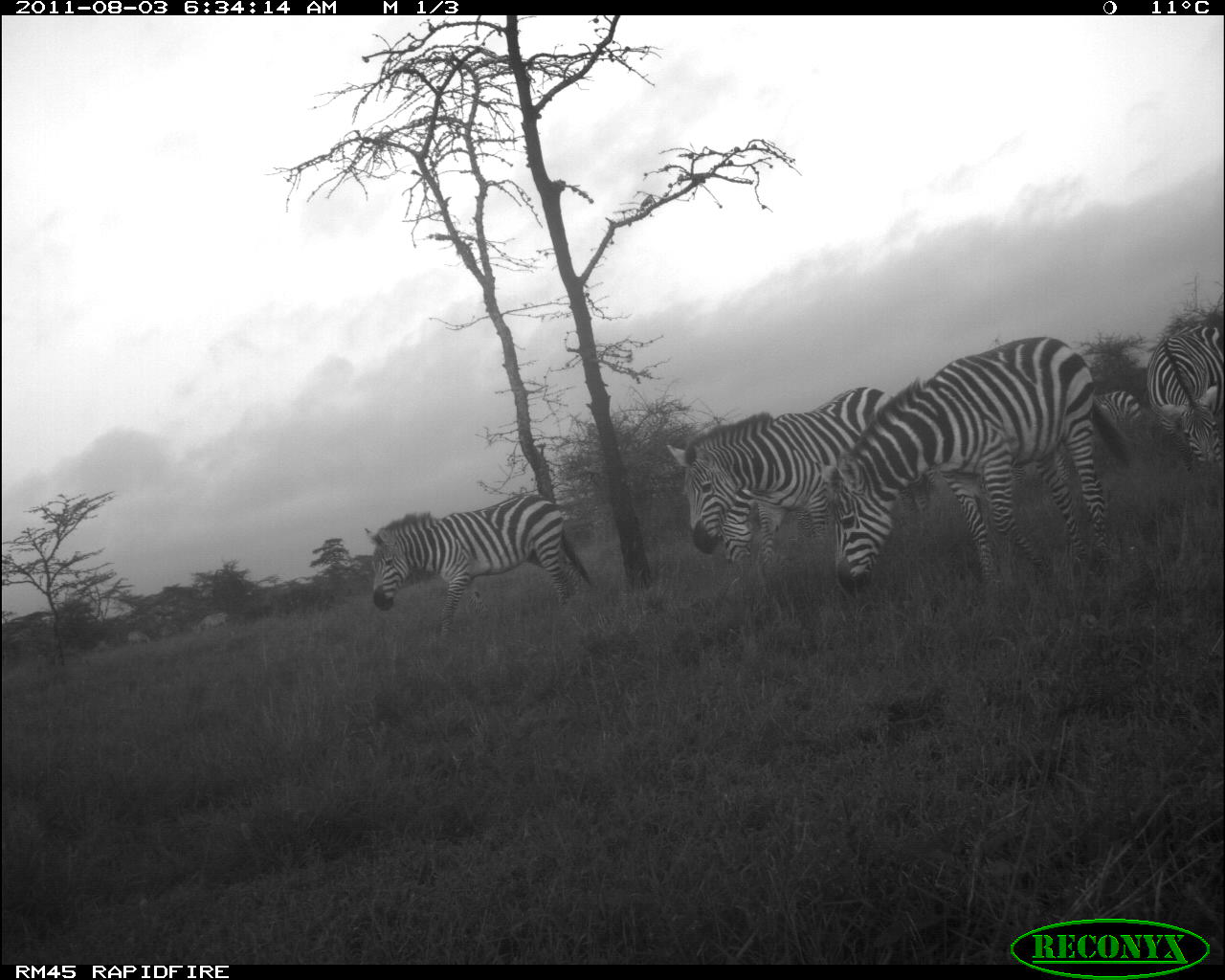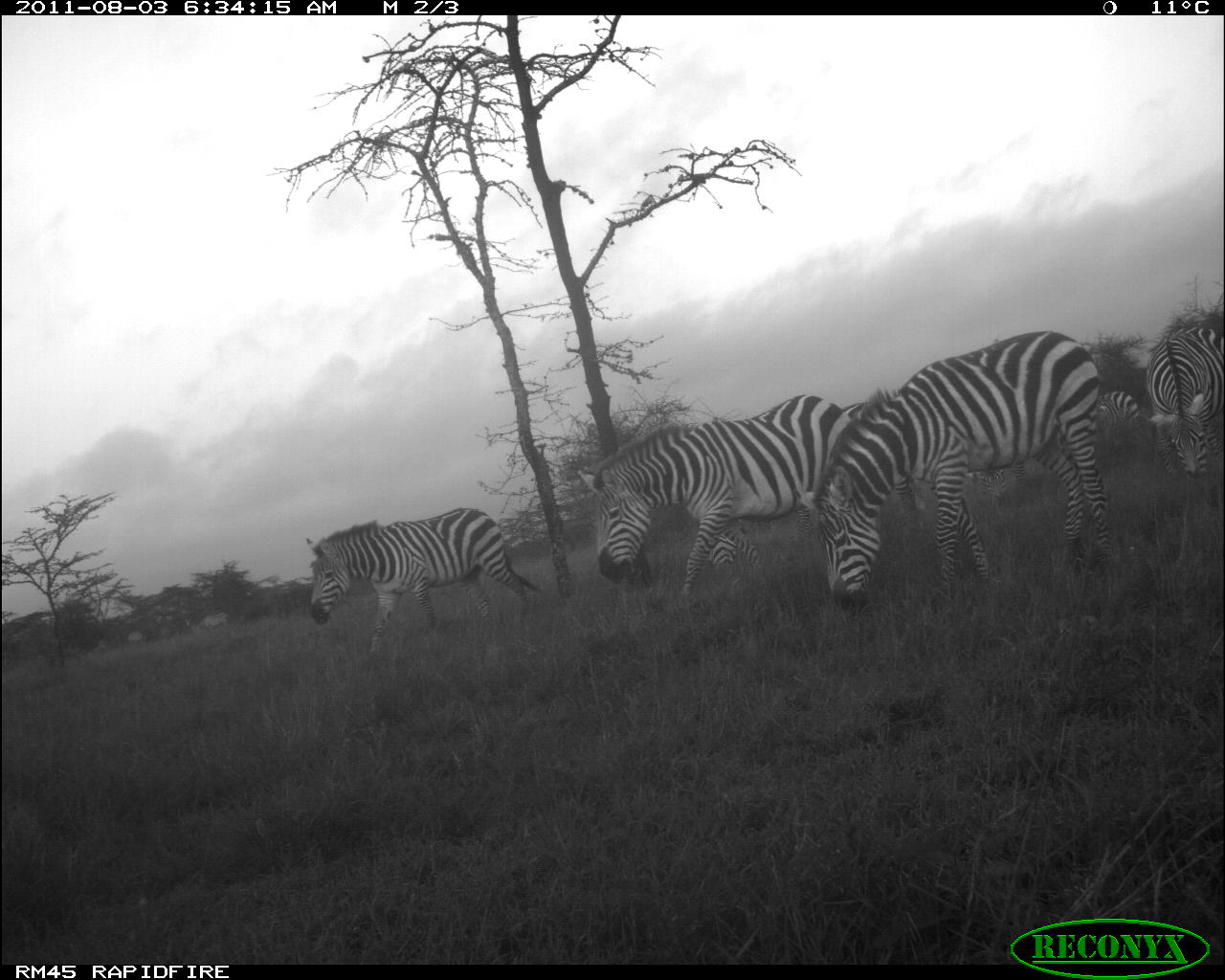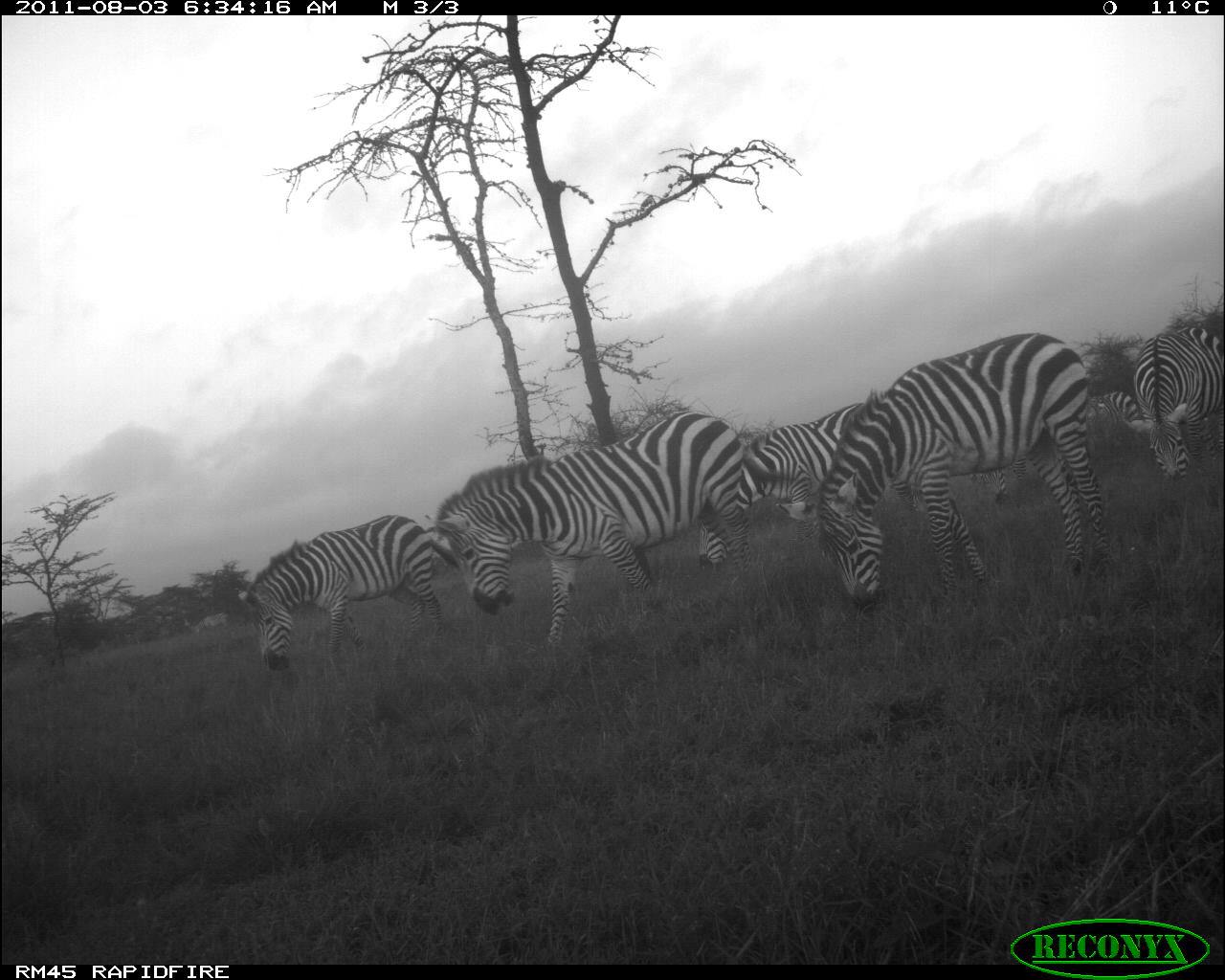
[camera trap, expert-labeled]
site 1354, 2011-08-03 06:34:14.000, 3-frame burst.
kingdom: Animalia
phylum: Chordata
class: Mammalia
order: Perissodactyla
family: Equidae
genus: Equus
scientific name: Equus quagga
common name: plains zebra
Equus quagga (plains zebra), count 8.